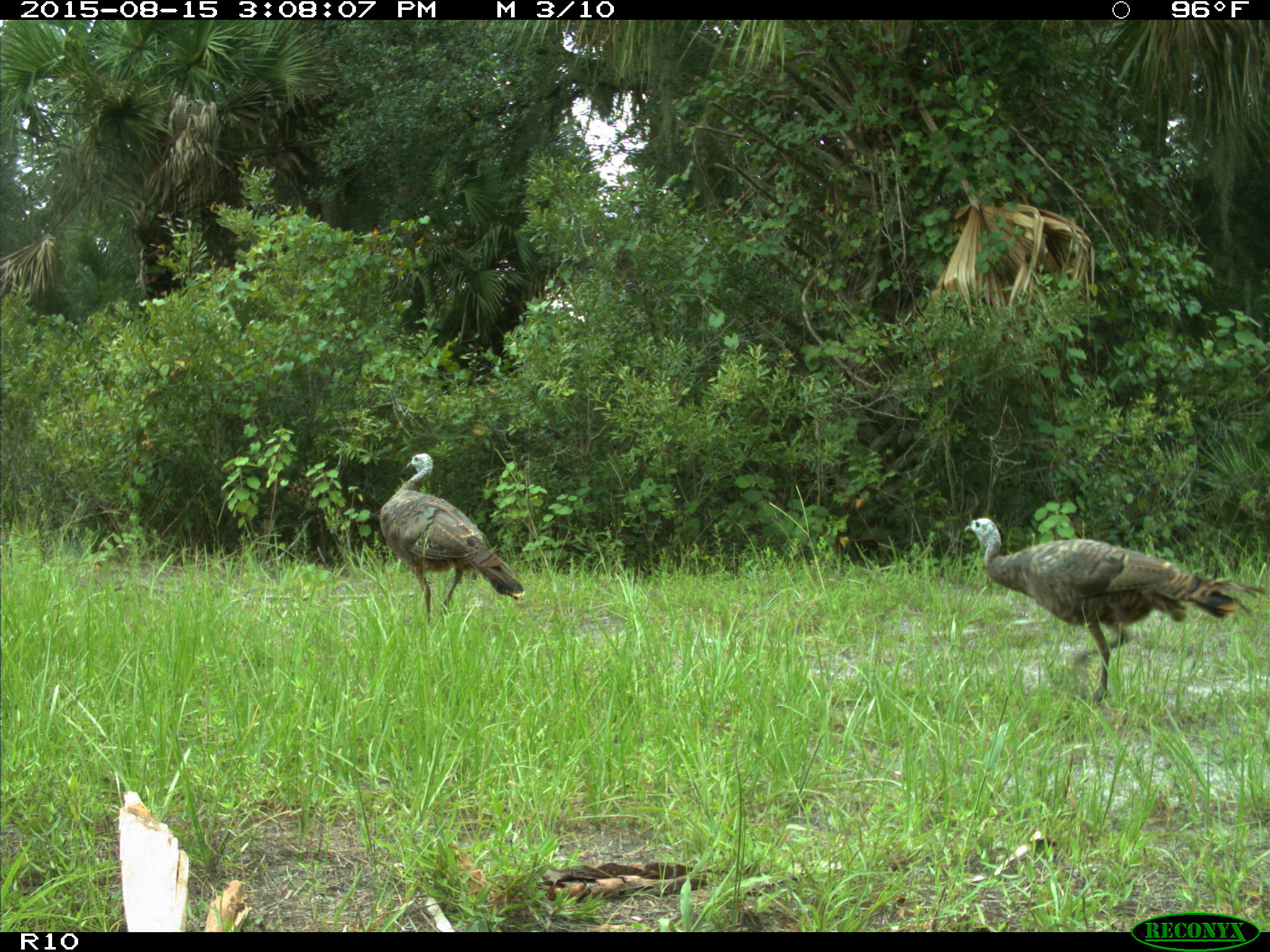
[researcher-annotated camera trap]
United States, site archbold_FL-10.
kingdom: Animalia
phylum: Chordata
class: Aves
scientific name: Aves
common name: birds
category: unidentified bird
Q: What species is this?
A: Unidentified bird (birds) (Aves).